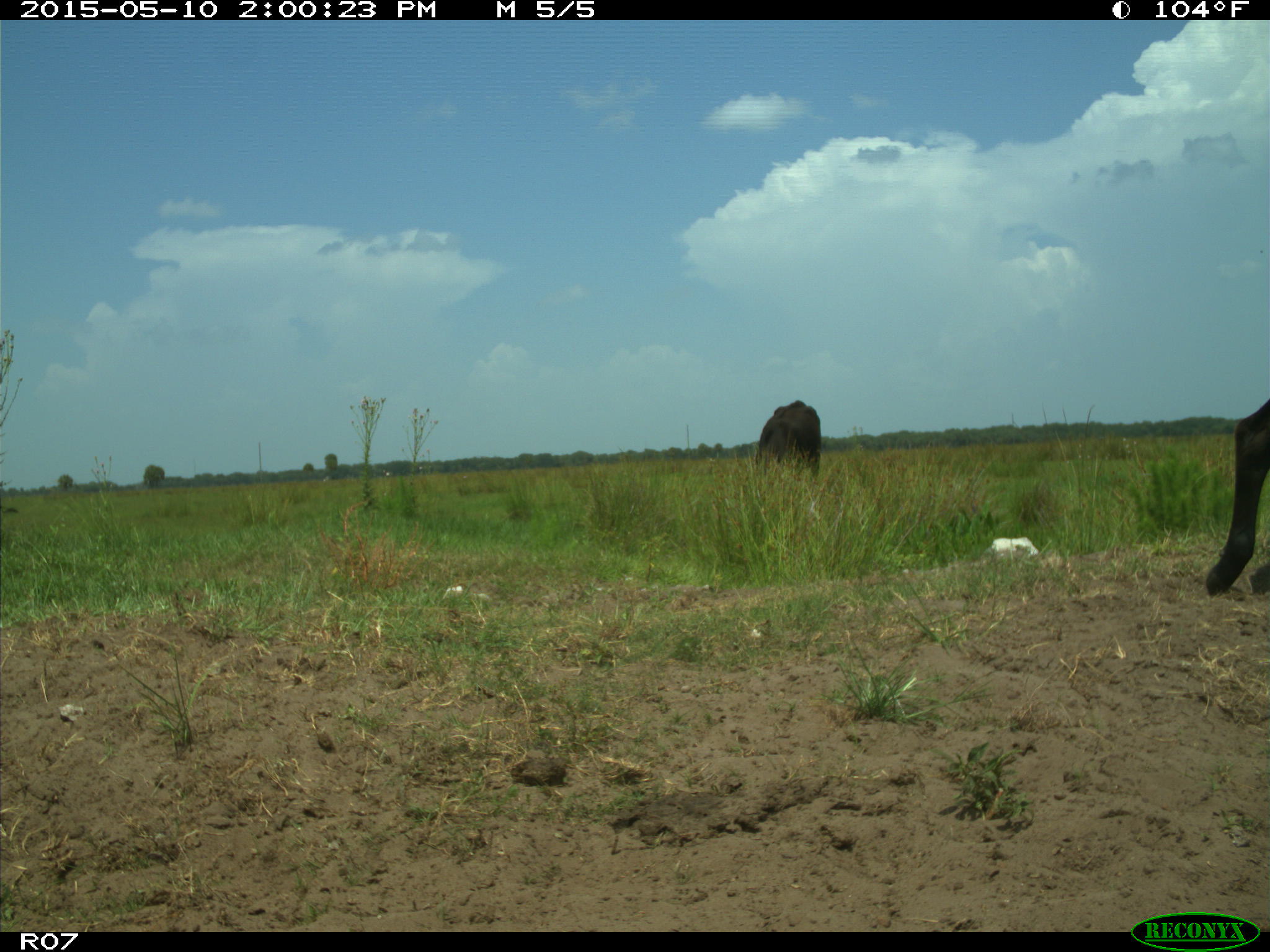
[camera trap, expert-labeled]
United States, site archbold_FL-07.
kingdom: Animalia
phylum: Chordata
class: Mammalia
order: Artiodactyla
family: Bovidae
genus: Bos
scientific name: Bos taurus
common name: domestic cow